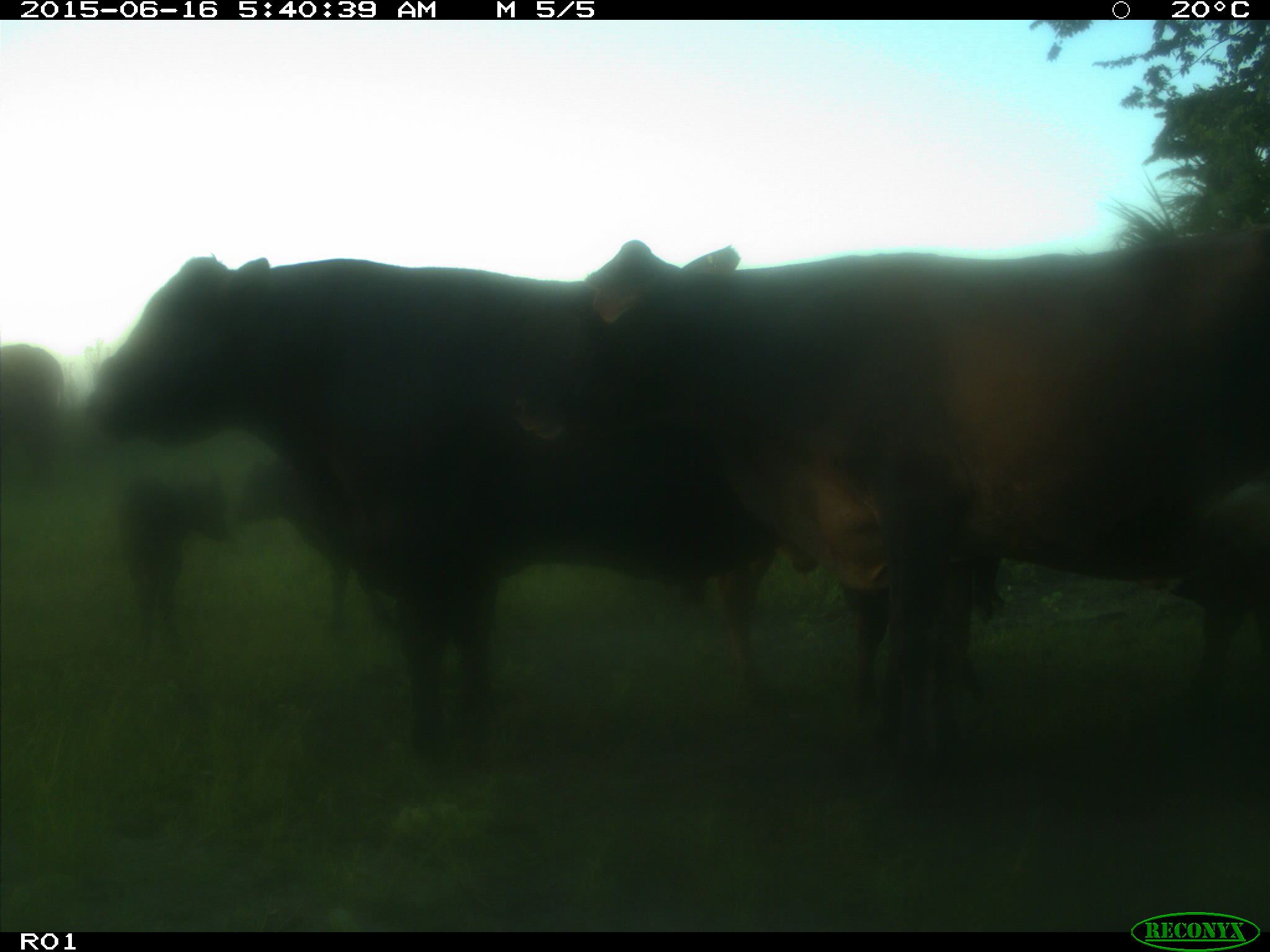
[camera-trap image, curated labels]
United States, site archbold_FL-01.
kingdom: Animalia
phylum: Chordata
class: Mammalia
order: Artiodactyla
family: Bovidae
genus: Bos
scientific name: Bos taurus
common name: domestic cow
Bos taurus (domestic cow).